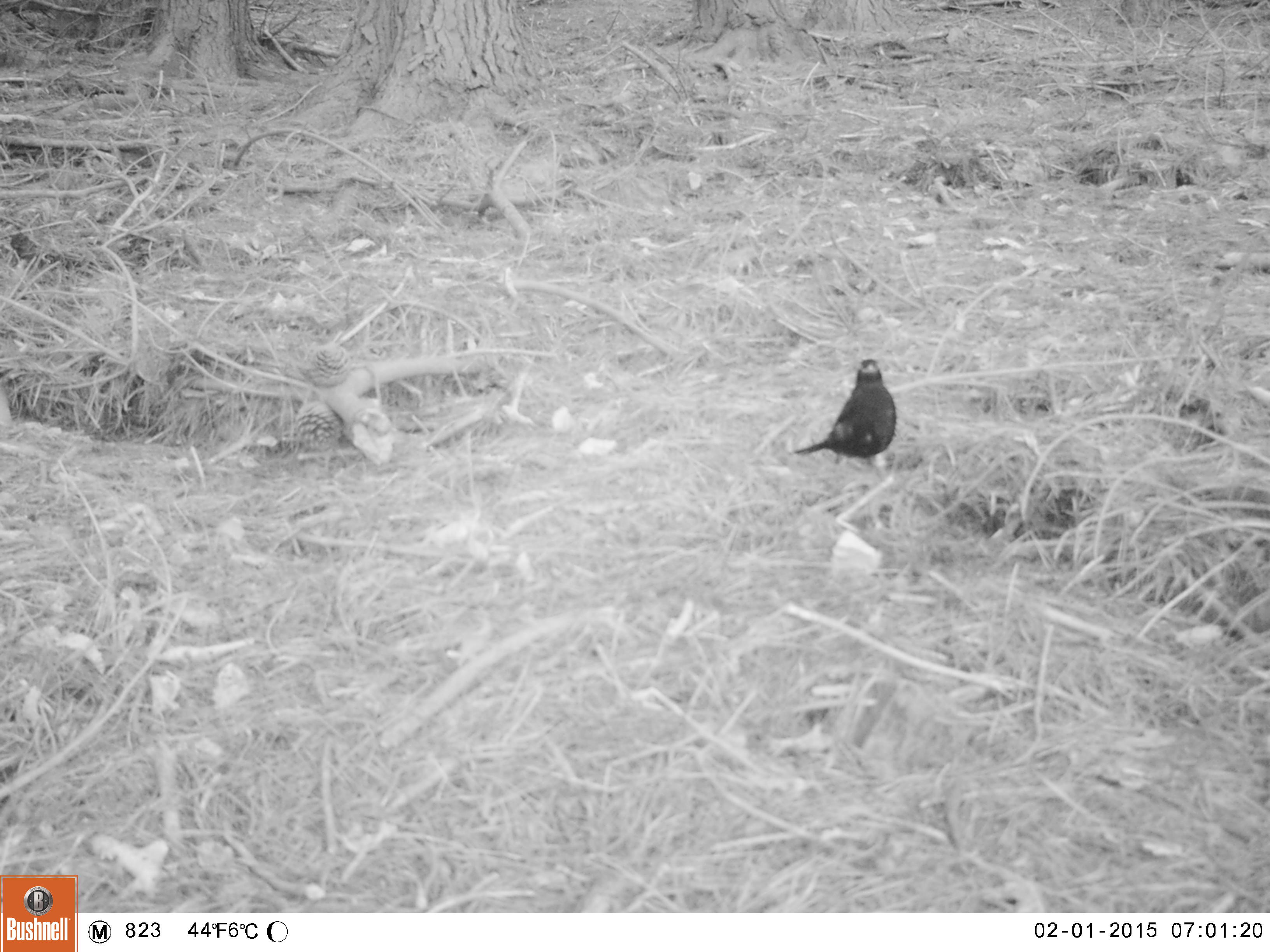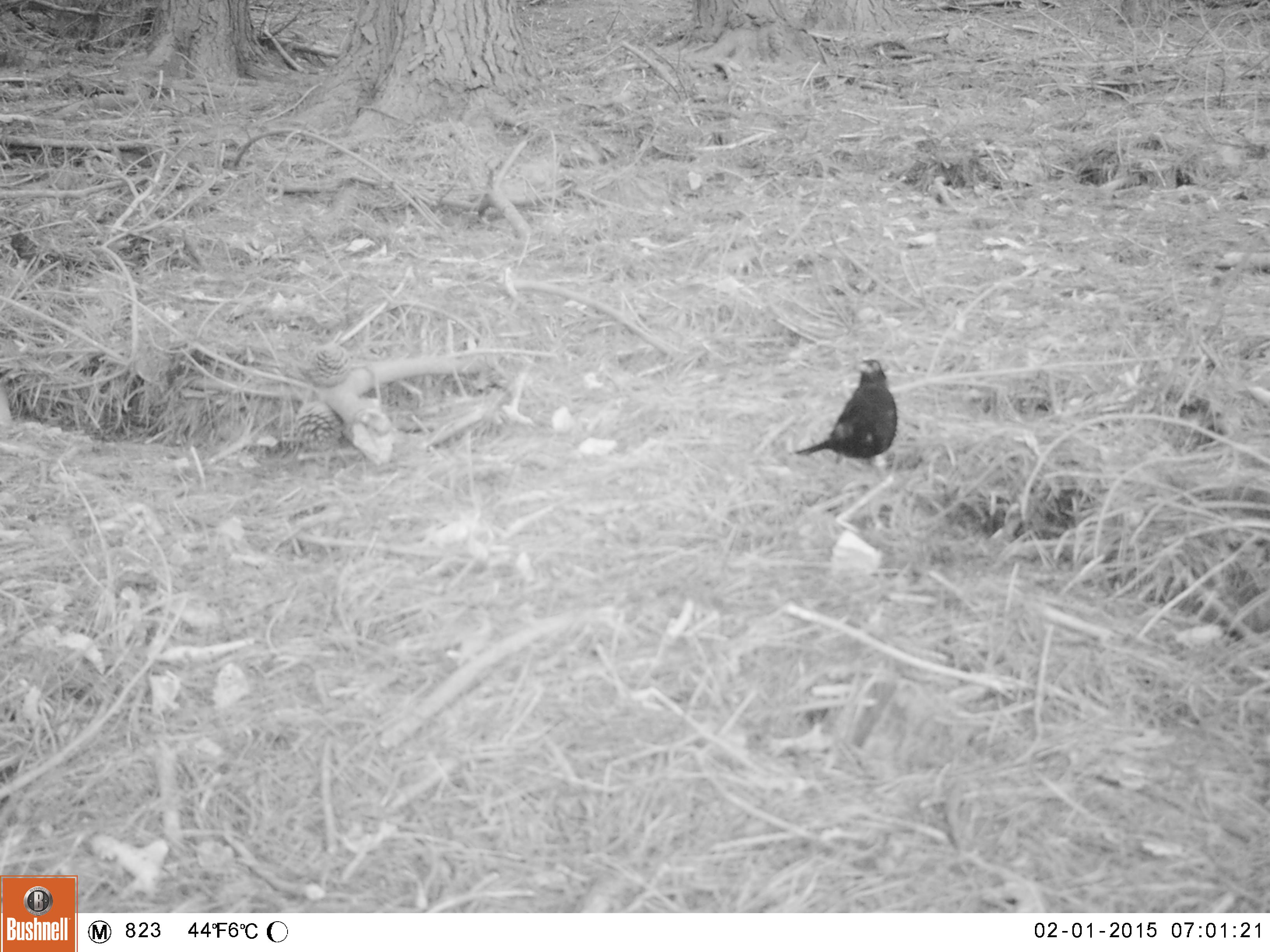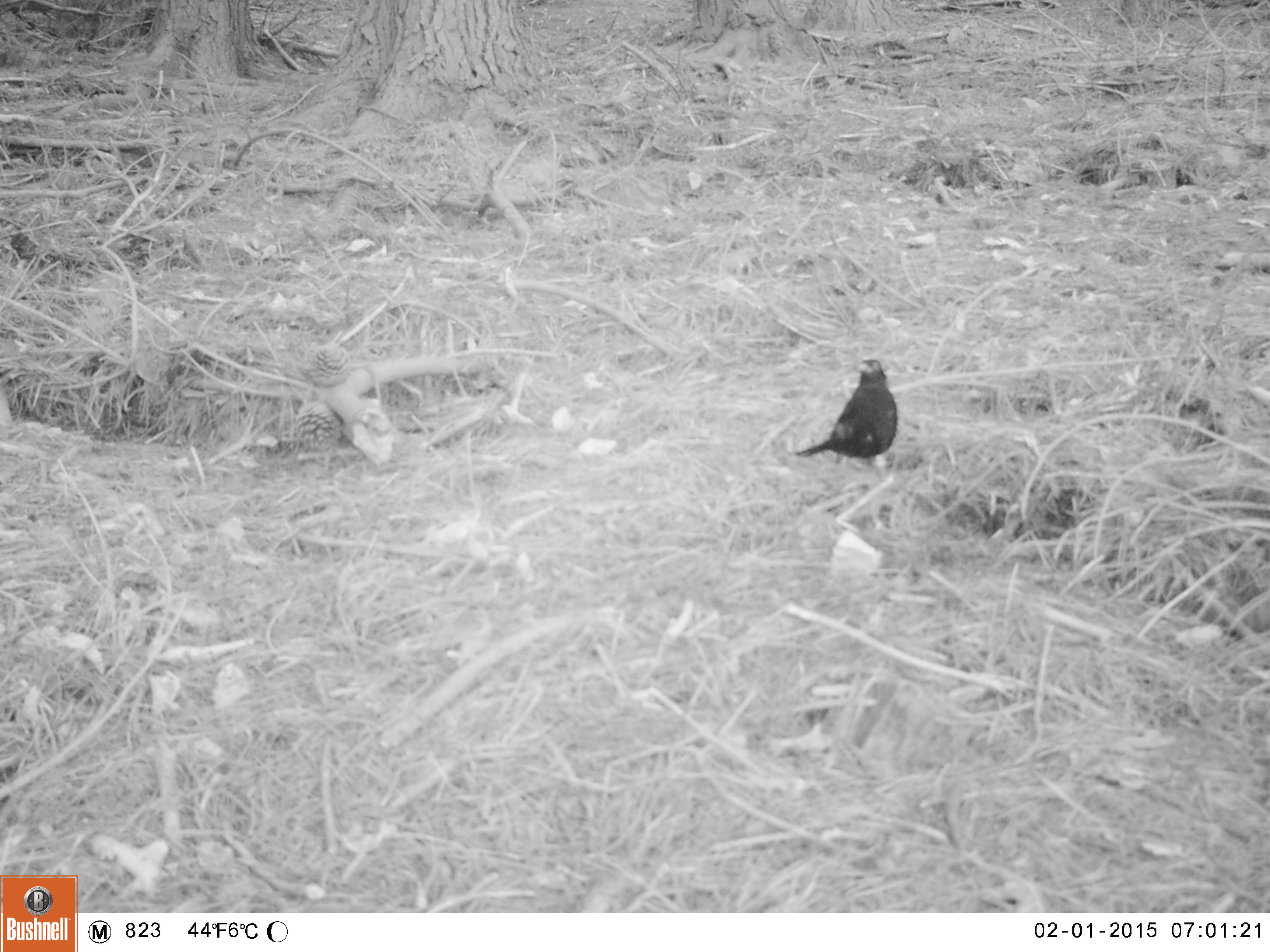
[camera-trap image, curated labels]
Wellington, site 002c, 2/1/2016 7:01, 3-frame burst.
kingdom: Animalia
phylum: Chordata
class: Aves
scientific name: Aves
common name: bird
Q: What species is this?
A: Bird (Aves).